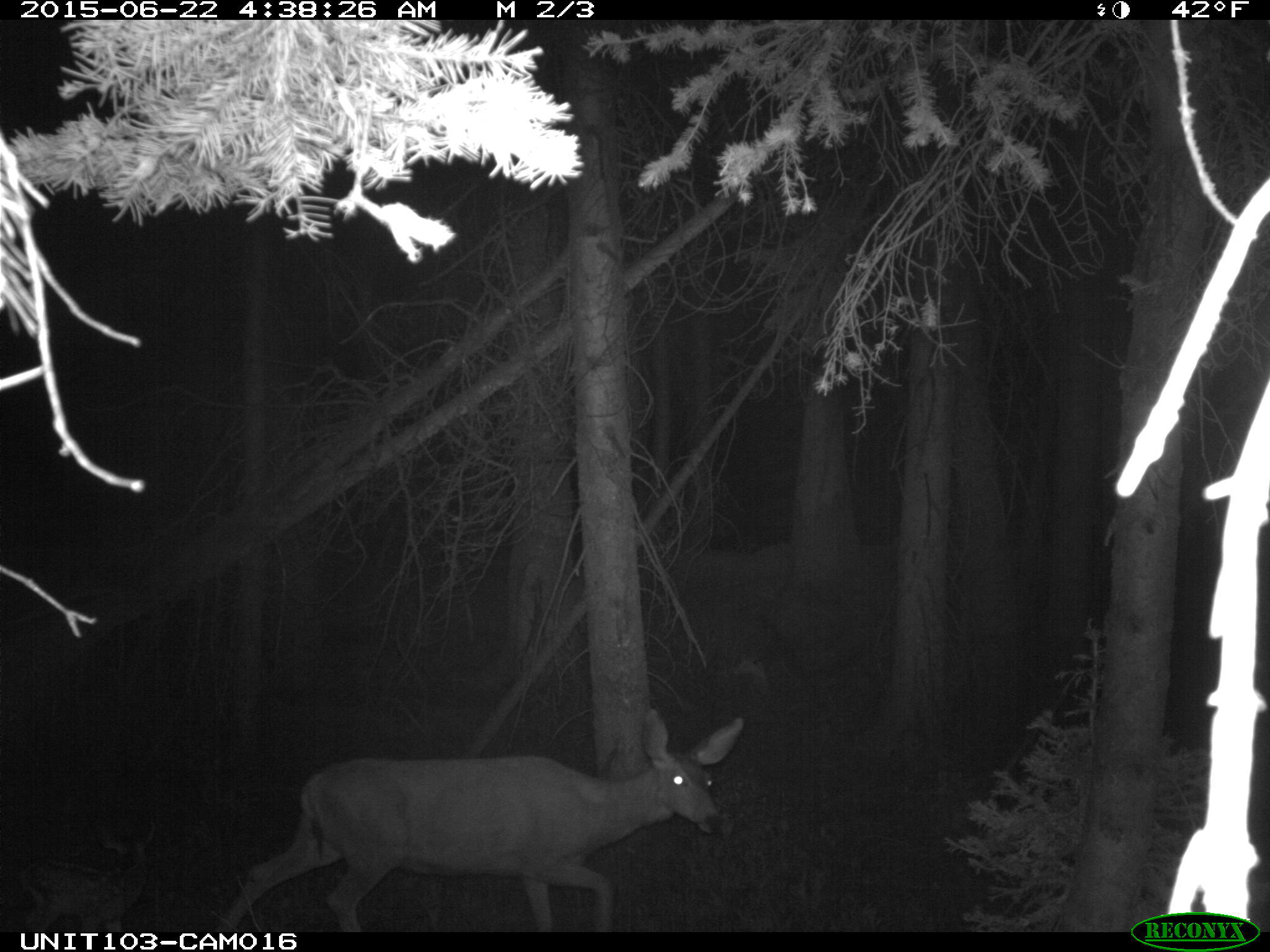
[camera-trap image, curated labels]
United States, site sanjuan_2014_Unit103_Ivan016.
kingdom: Animalia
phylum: Chordata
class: Mammalia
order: Artiodactyla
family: Cervidae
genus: Odocoileus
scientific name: Odocoileus hemionus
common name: mule deer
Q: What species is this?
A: Odocoileus hemionus (mule deer).